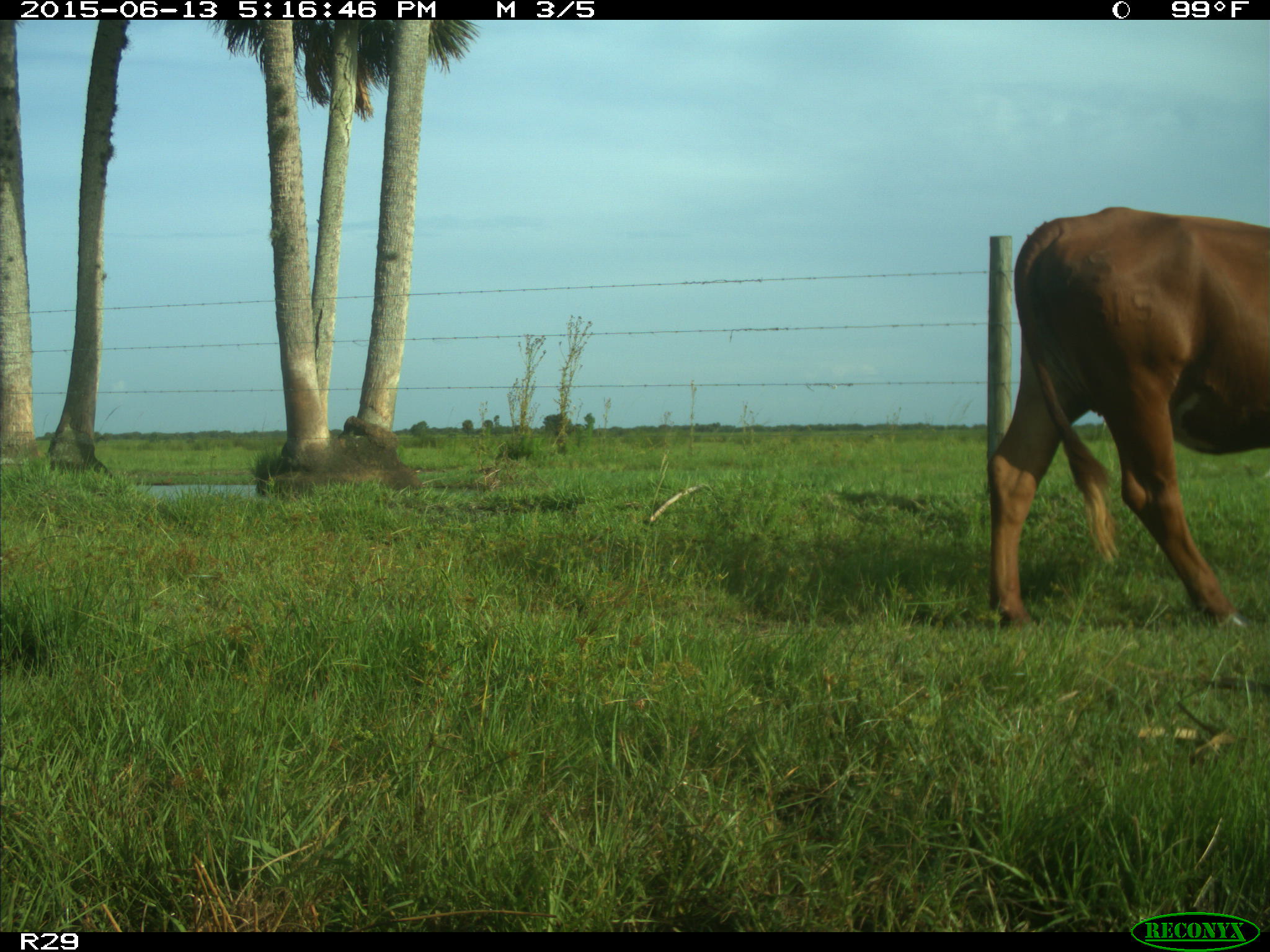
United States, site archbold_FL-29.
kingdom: Animalia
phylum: Chordata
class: Mammalia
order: Artiodactyla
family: Bovidae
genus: Bos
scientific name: Bos taurus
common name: domestic cow